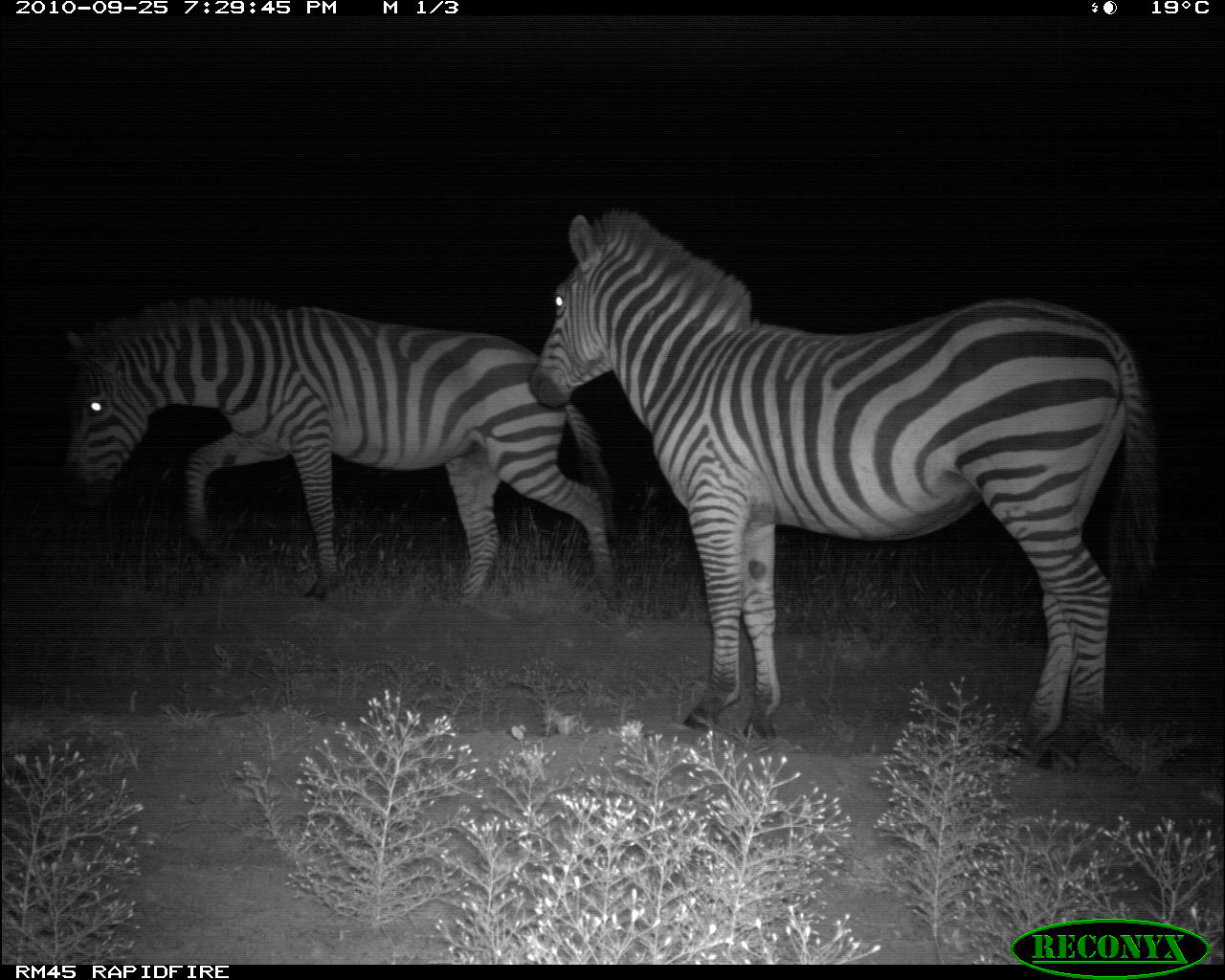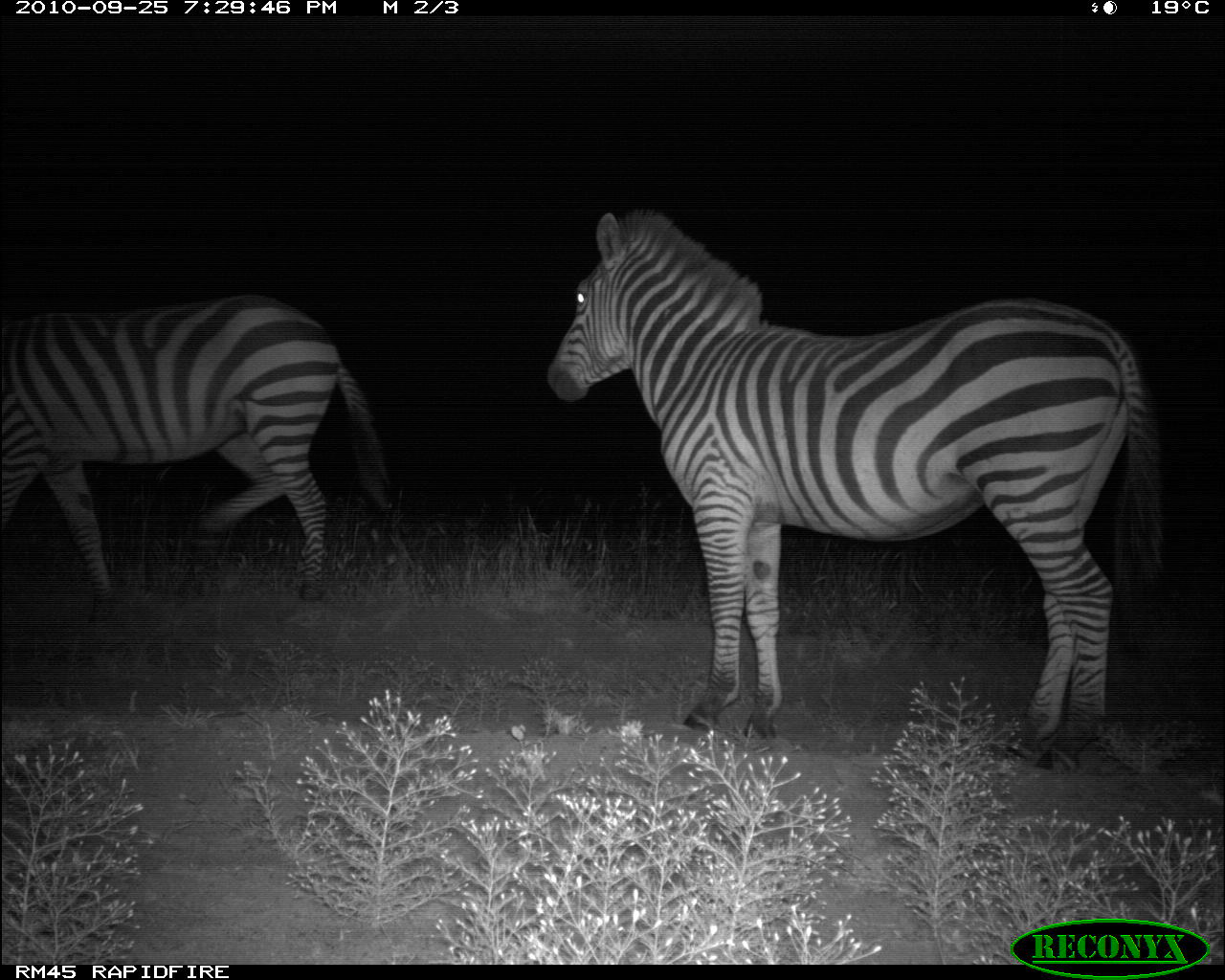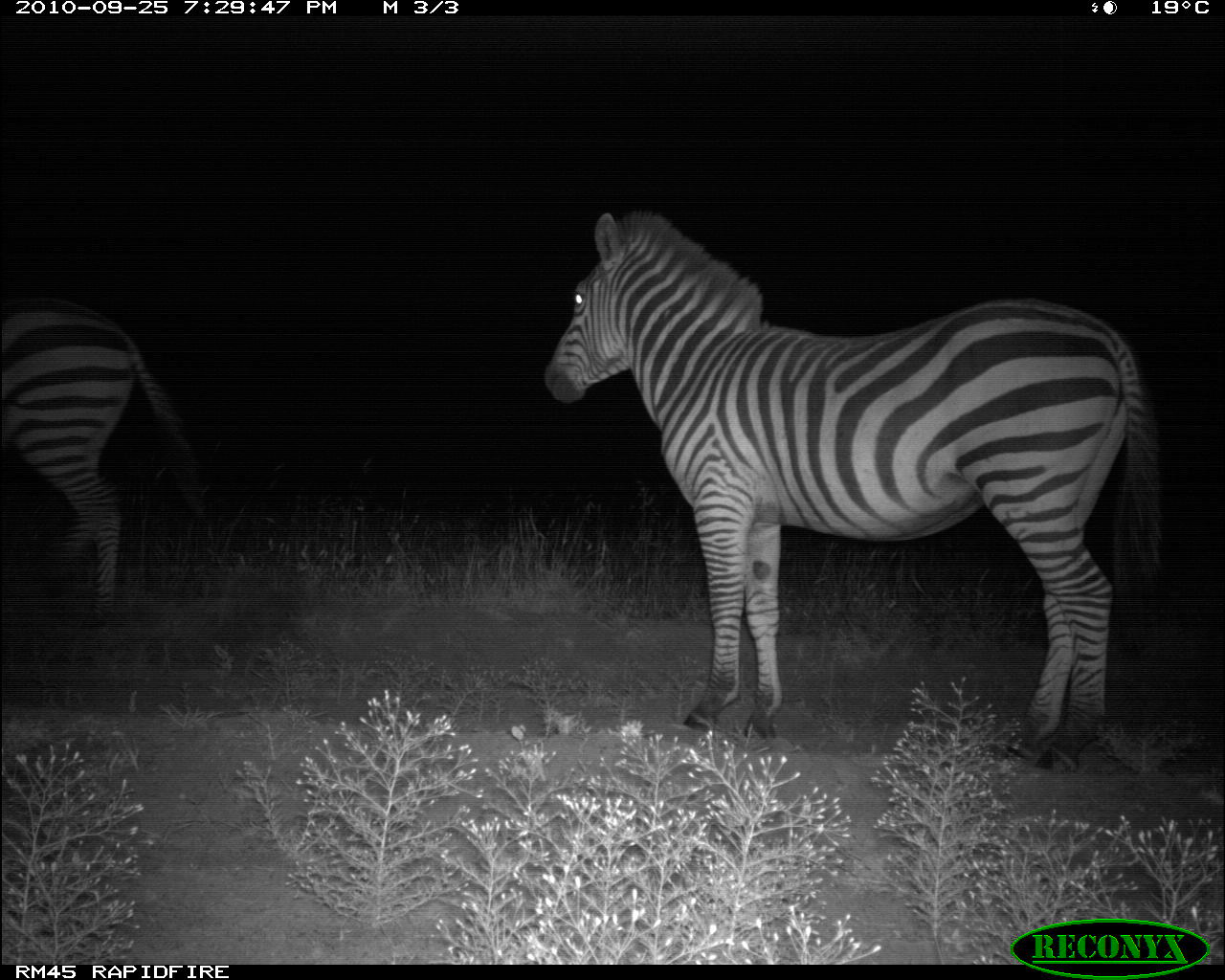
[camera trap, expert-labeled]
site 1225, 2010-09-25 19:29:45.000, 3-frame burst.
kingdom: Animalia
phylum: Chordata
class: Mammalia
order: Perissodactyla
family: Equidae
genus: Equus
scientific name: Equus quagga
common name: plains zebra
Equus quagga (plains zebra), count 2.